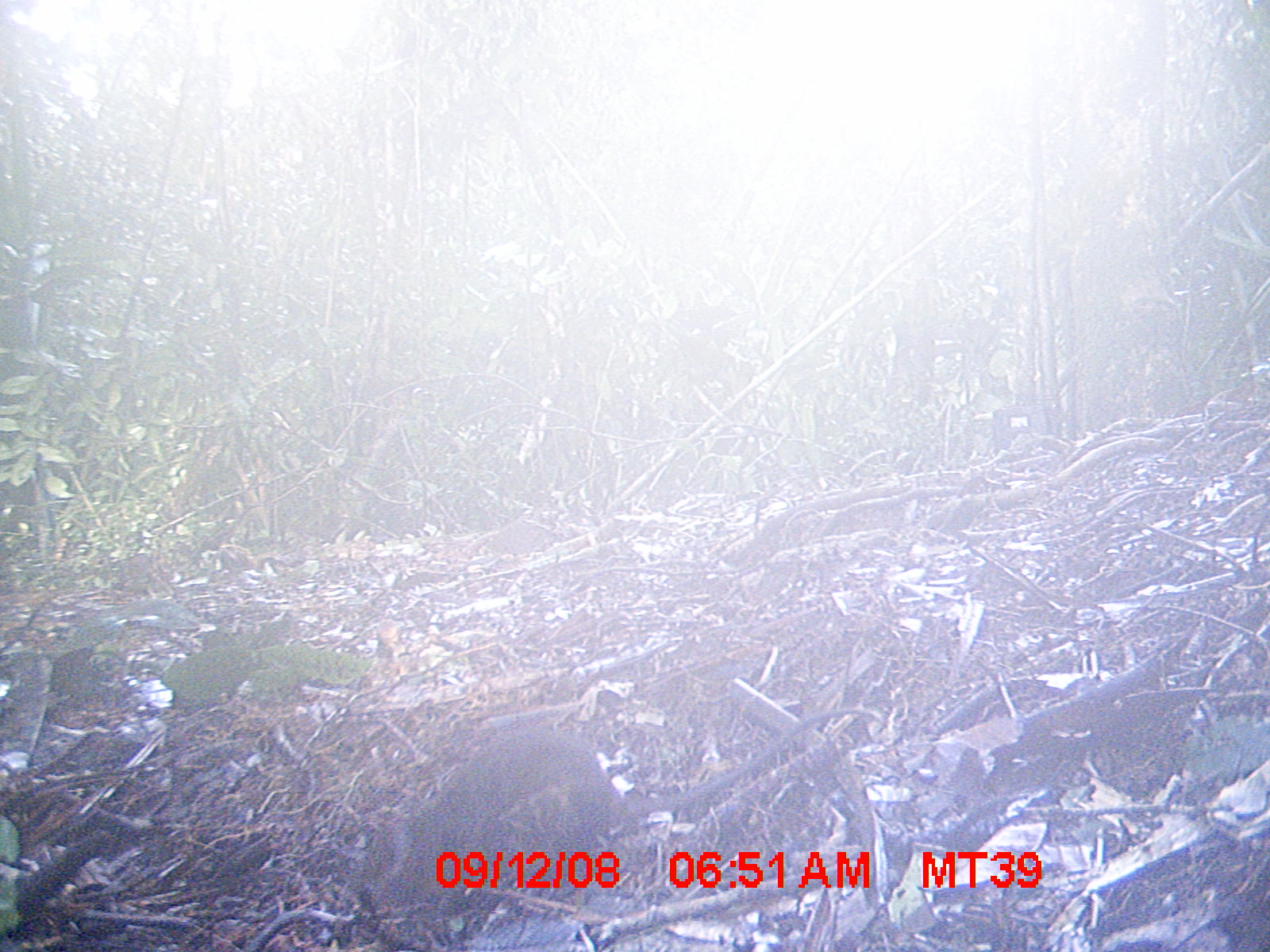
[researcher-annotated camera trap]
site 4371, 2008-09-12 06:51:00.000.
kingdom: Animalia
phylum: Chordata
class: Mammalia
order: Rodentia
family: Nesomyidae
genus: Nesomys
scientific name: Nesomys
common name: nesomys rodents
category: nesomys sp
Nesomys sp (nesomys rodents) (Nesomys), count 1.